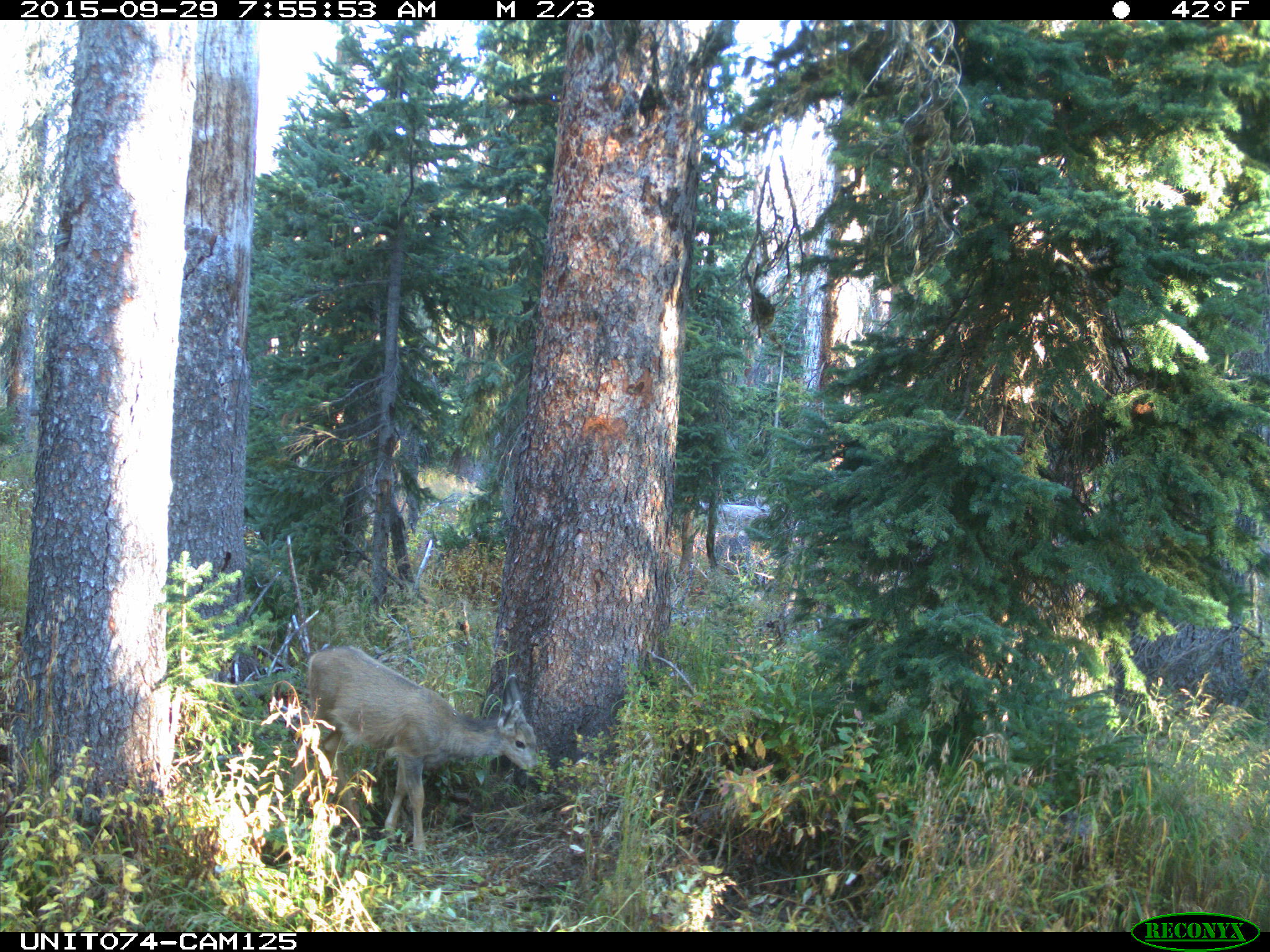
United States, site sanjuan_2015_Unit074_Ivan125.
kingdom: Animalia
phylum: Chordata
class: Mammalia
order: Artiodactyla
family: Cervidae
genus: Odocoileus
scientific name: Odocoileus hemionus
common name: mule deer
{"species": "Odocoileus hemionus (mule deer)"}